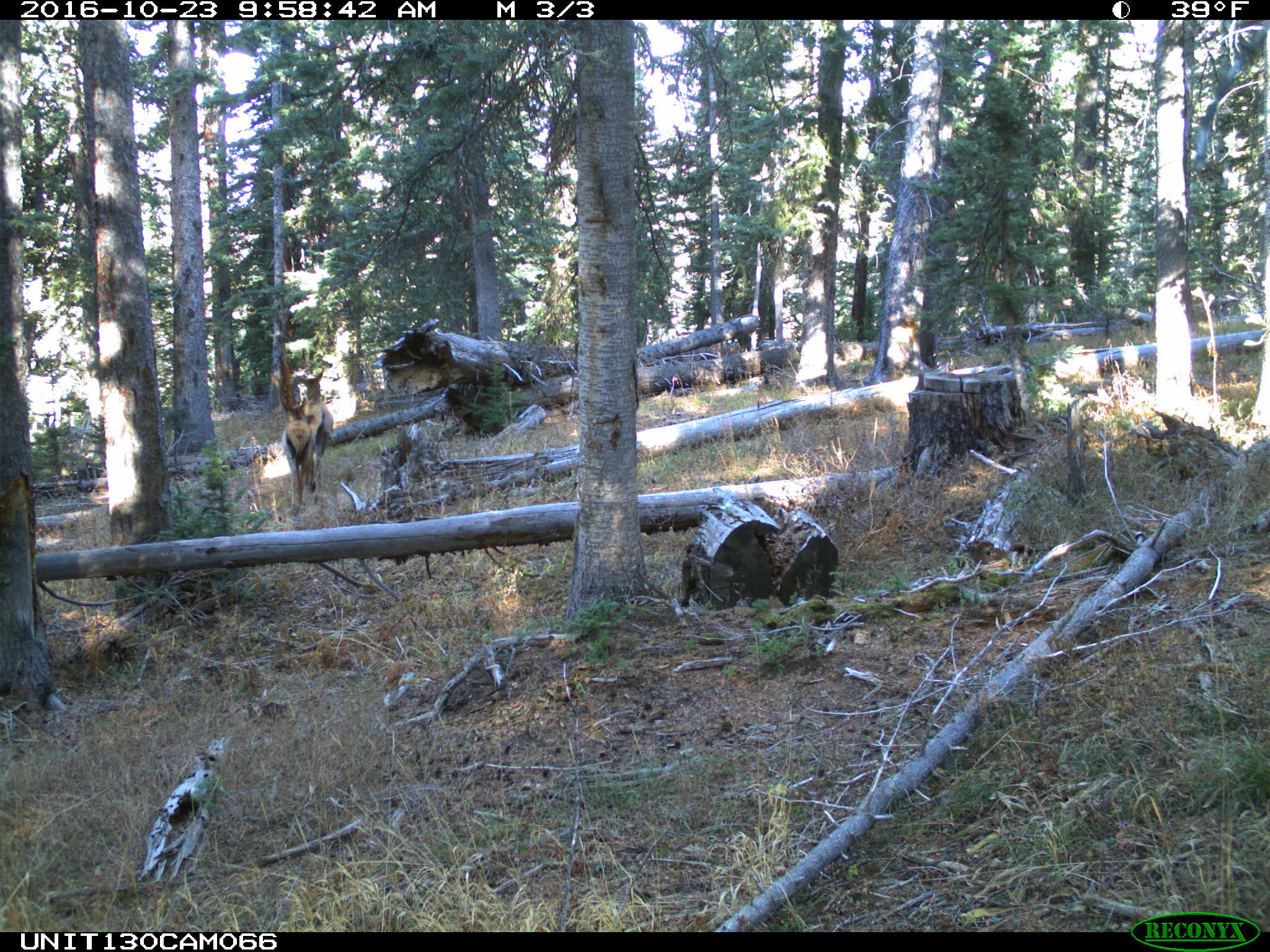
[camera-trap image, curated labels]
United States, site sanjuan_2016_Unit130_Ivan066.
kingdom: Animalia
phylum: Chordata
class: Mammalia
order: Artiodactyla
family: Cervidae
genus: Cervus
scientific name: Cervus elaphus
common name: red deer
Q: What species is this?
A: Cervus elaphus (red deer).